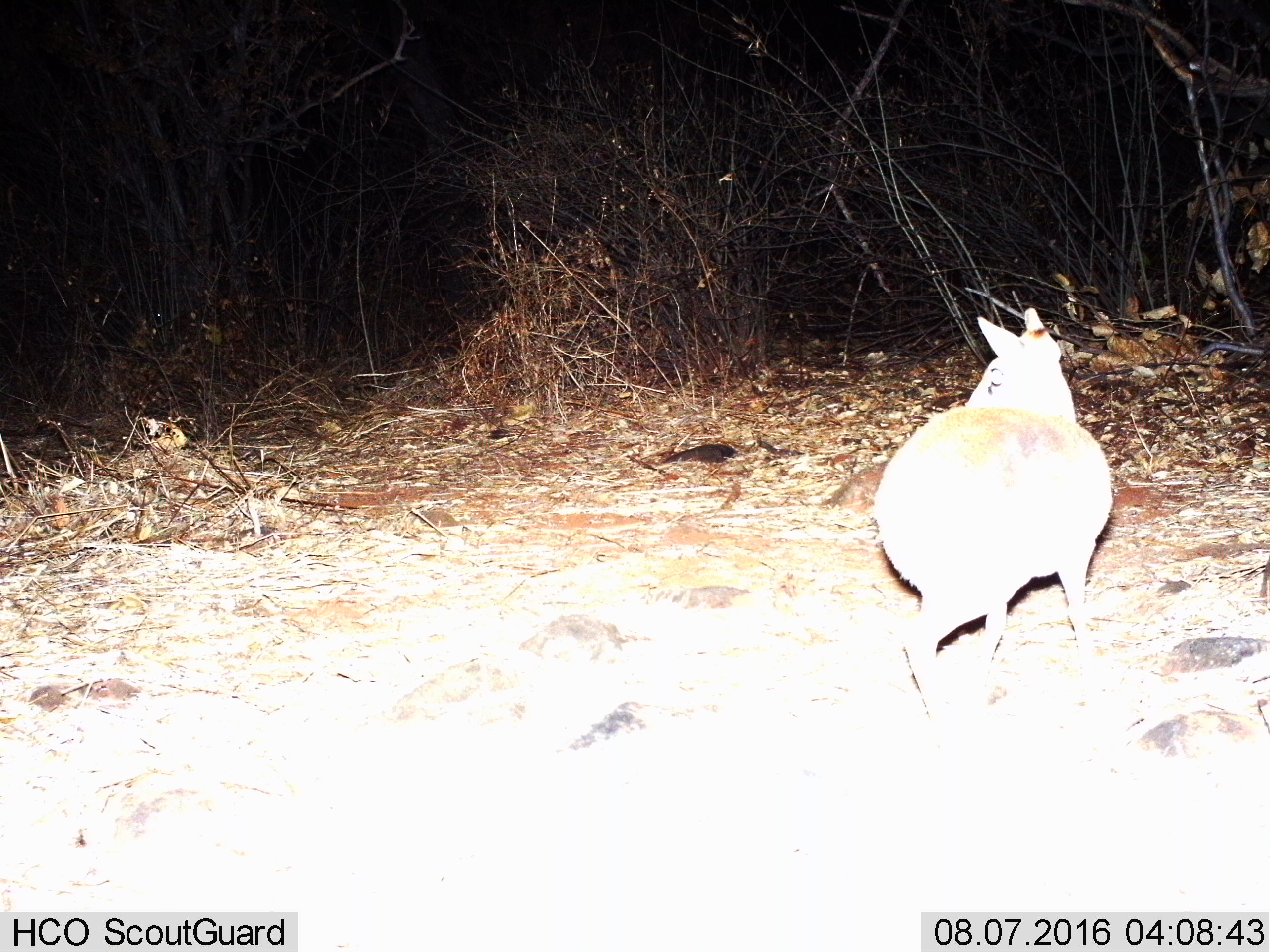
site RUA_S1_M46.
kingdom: Animalia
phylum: Chordata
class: Mammalia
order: Artiodactyla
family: Bovidae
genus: Madoqua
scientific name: Madoqua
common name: dik-dik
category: dikdik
Dikdik (dik-dik) (Madoqua), count 1. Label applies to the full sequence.